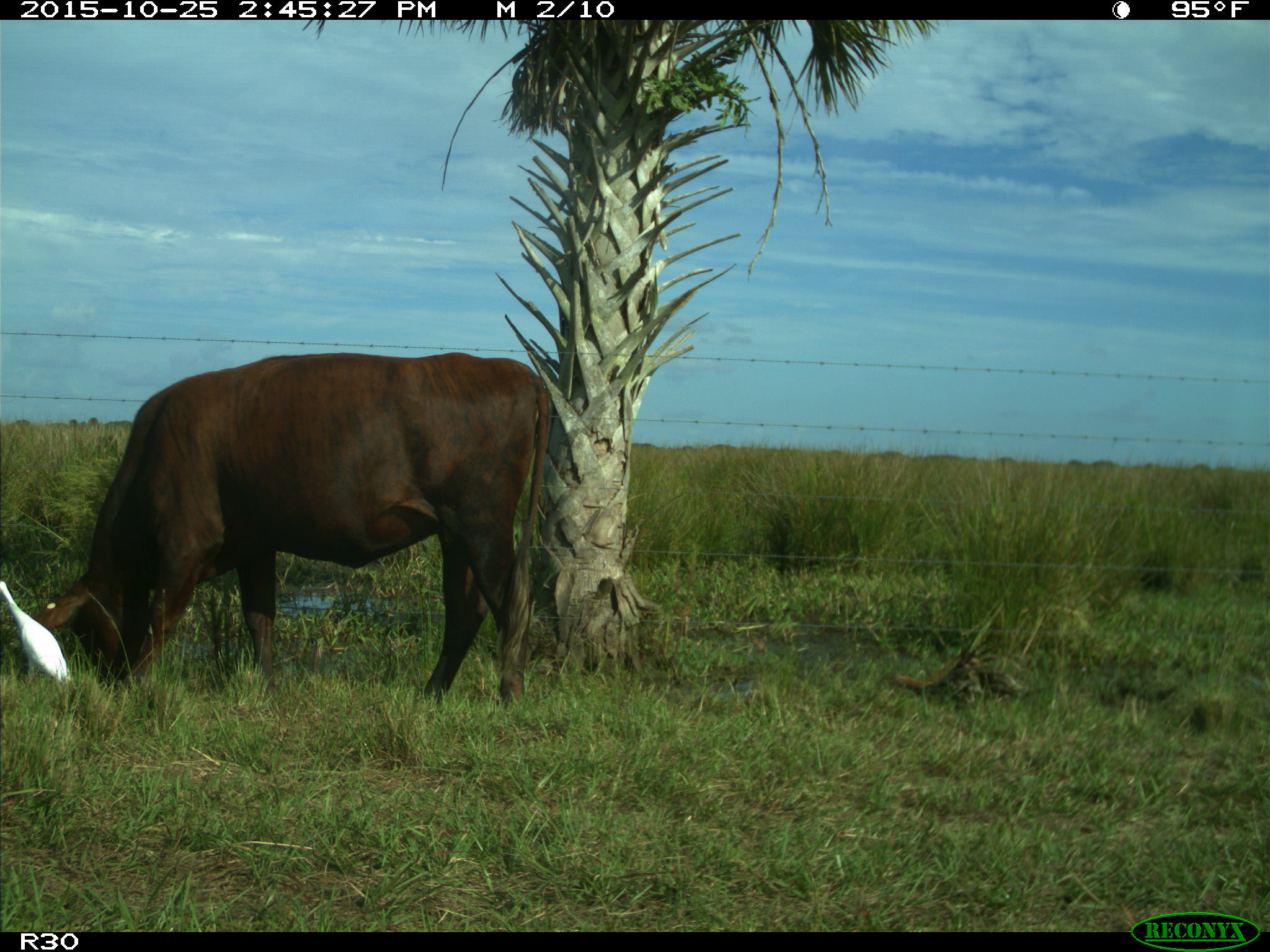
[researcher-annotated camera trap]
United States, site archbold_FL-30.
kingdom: Animalia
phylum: Chordata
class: Mammalia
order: Artiodactyla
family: Bovidae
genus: Bos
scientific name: Bos taurus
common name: domestic cow